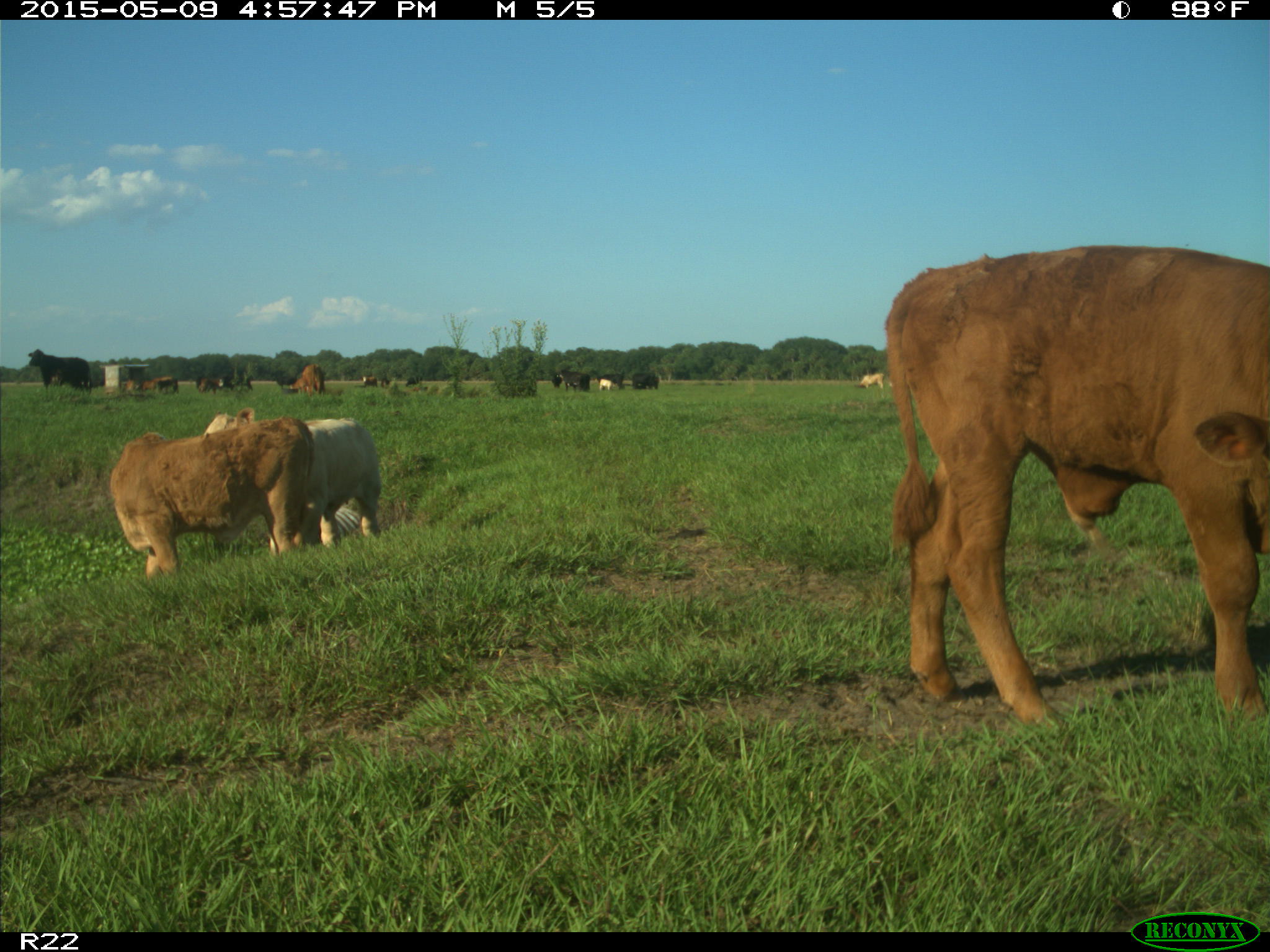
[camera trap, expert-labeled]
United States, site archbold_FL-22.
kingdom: Animalia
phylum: Chordata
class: Mammalia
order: Artiodactyla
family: Bovidae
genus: Bos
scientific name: Bos taurus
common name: domestic cow